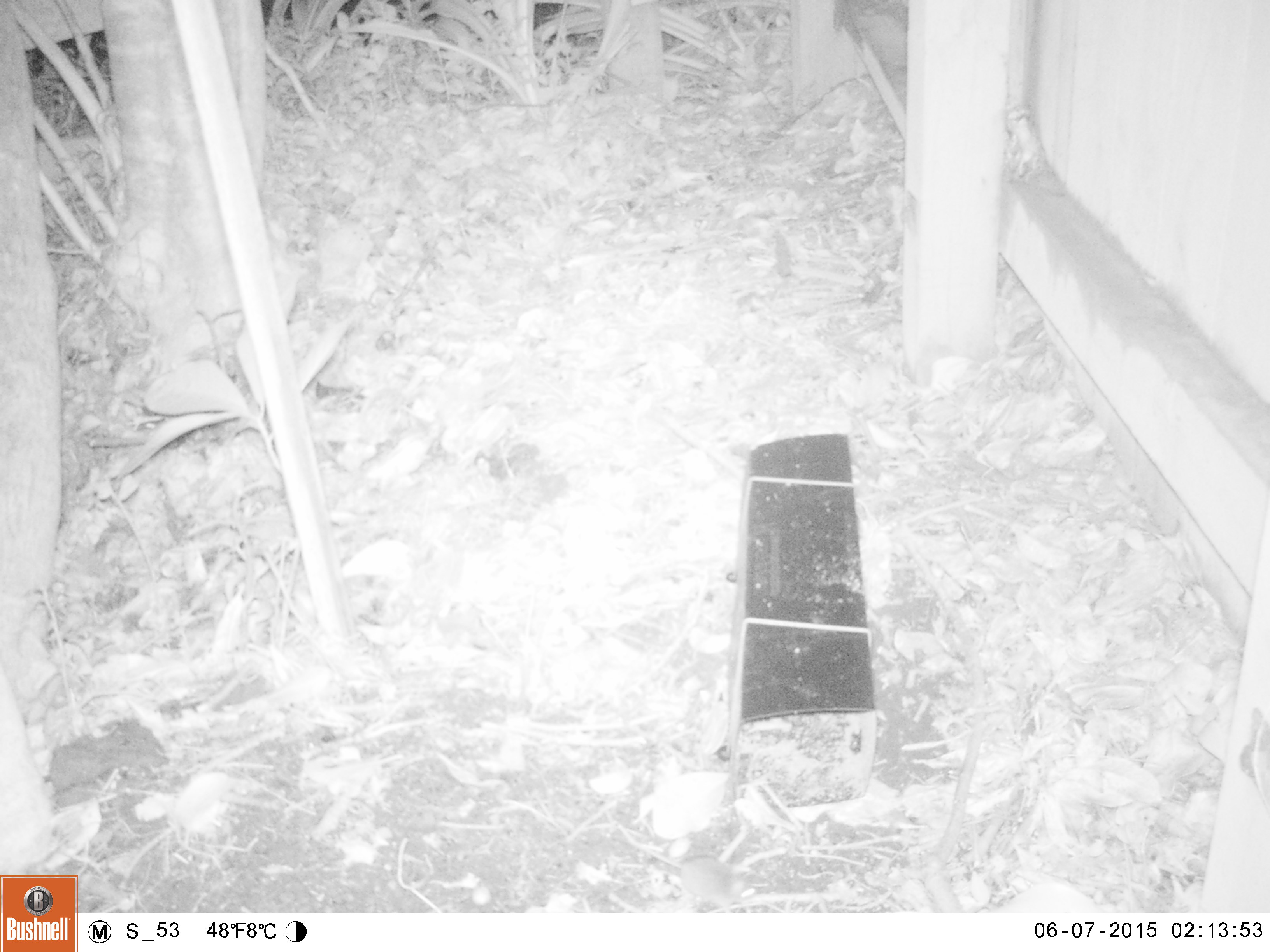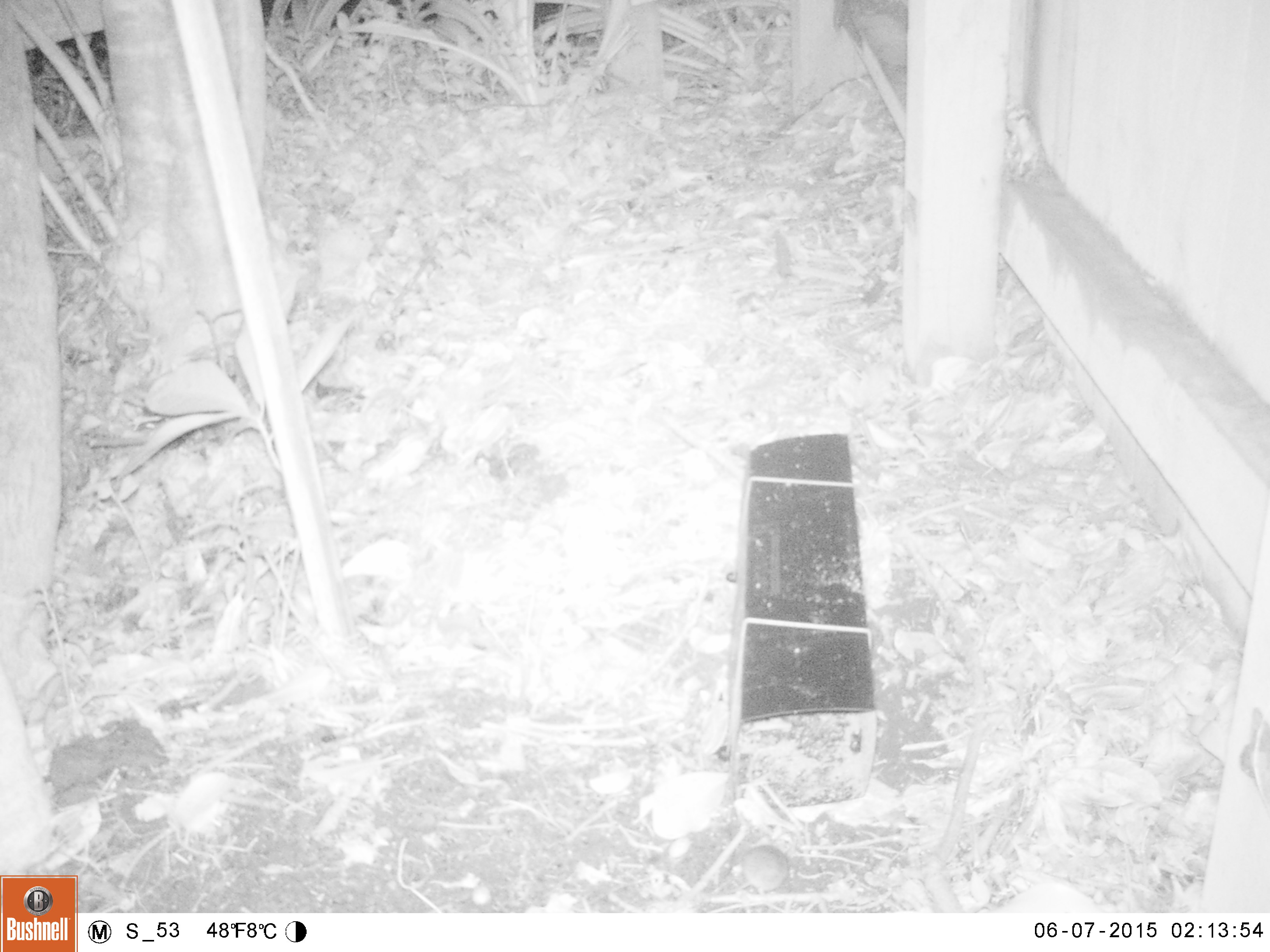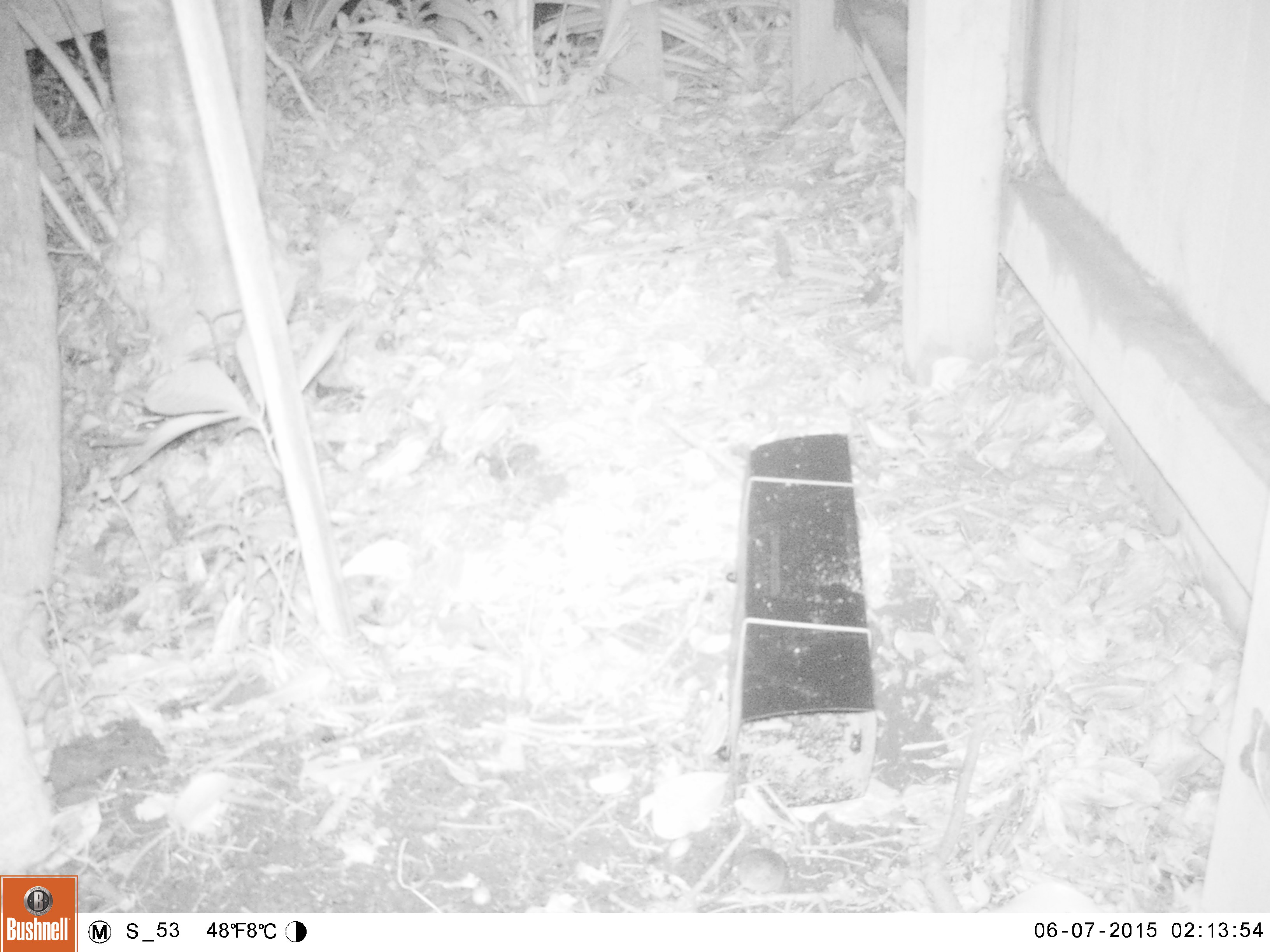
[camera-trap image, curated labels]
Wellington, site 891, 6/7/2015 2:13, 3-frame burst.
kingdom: Animalia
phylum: Chordata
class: Mammalia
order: Rodentia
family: Muridae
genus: Mus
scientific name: Mus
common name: mouse